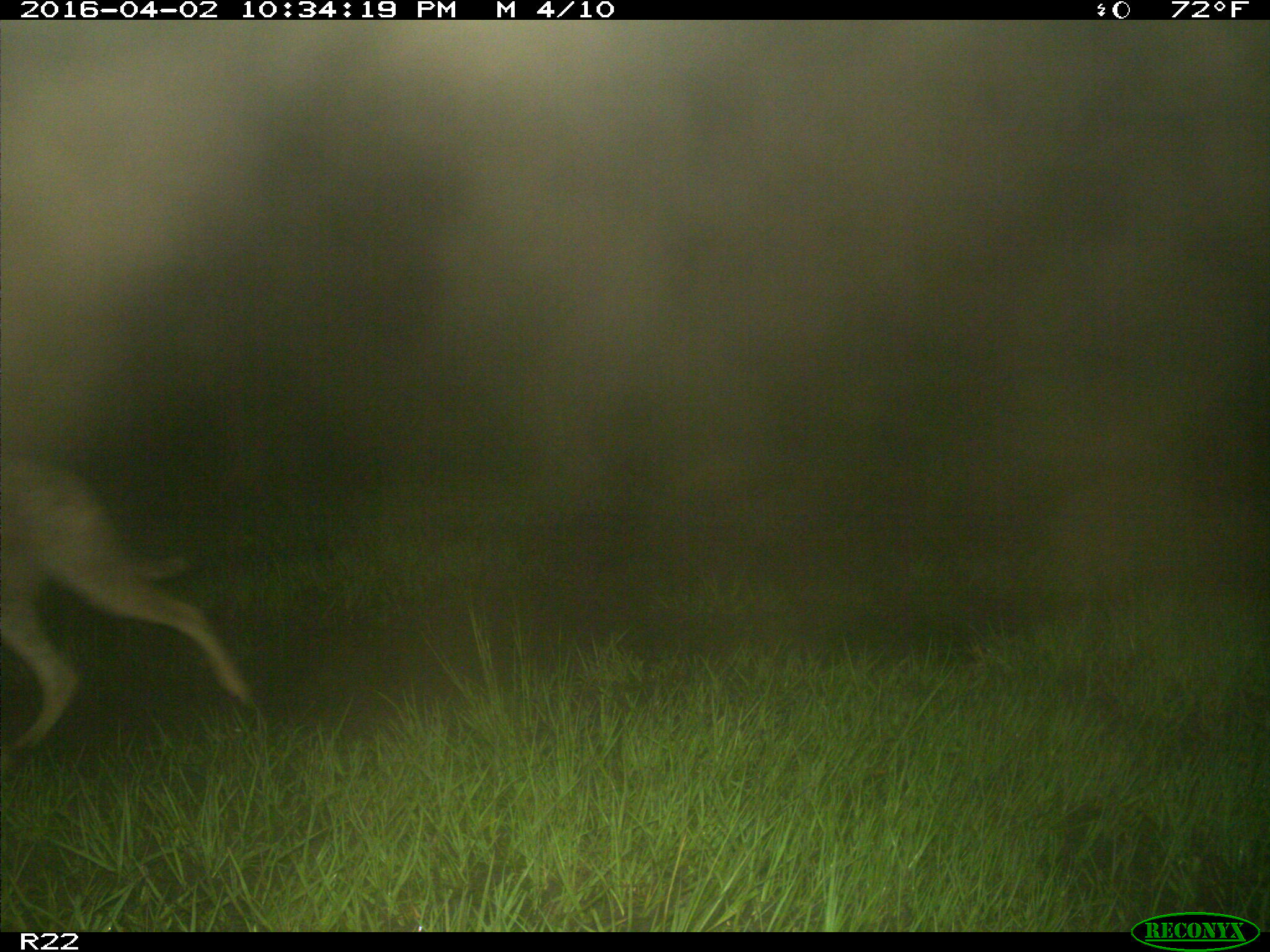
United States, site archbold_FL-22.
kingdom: Animalia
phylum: Chordata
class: Mammalia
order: Carnivora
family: Canidae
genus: Canis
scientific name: Canis latrans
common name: coyote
Canis latrans (coyote).